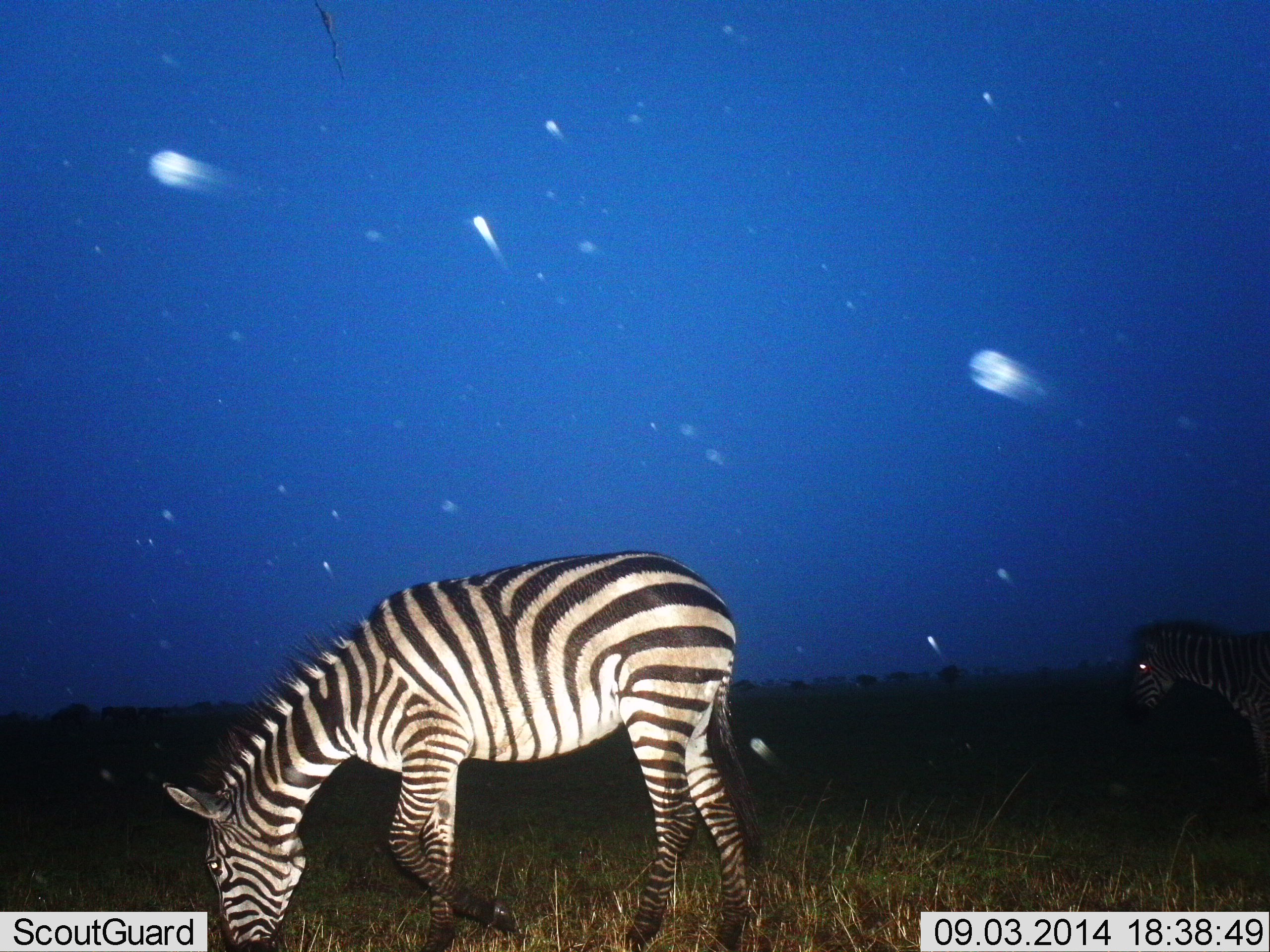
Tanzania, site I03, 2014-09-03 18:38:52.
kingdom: Animalia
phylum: Chordata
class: Mammalia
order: Perissodactyla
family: Equidae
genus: Equus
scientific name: Equus quagga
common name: plains zebra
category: zebra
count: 2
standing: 50%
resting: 0%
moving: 40%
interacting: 0%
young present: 0%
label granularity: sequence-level